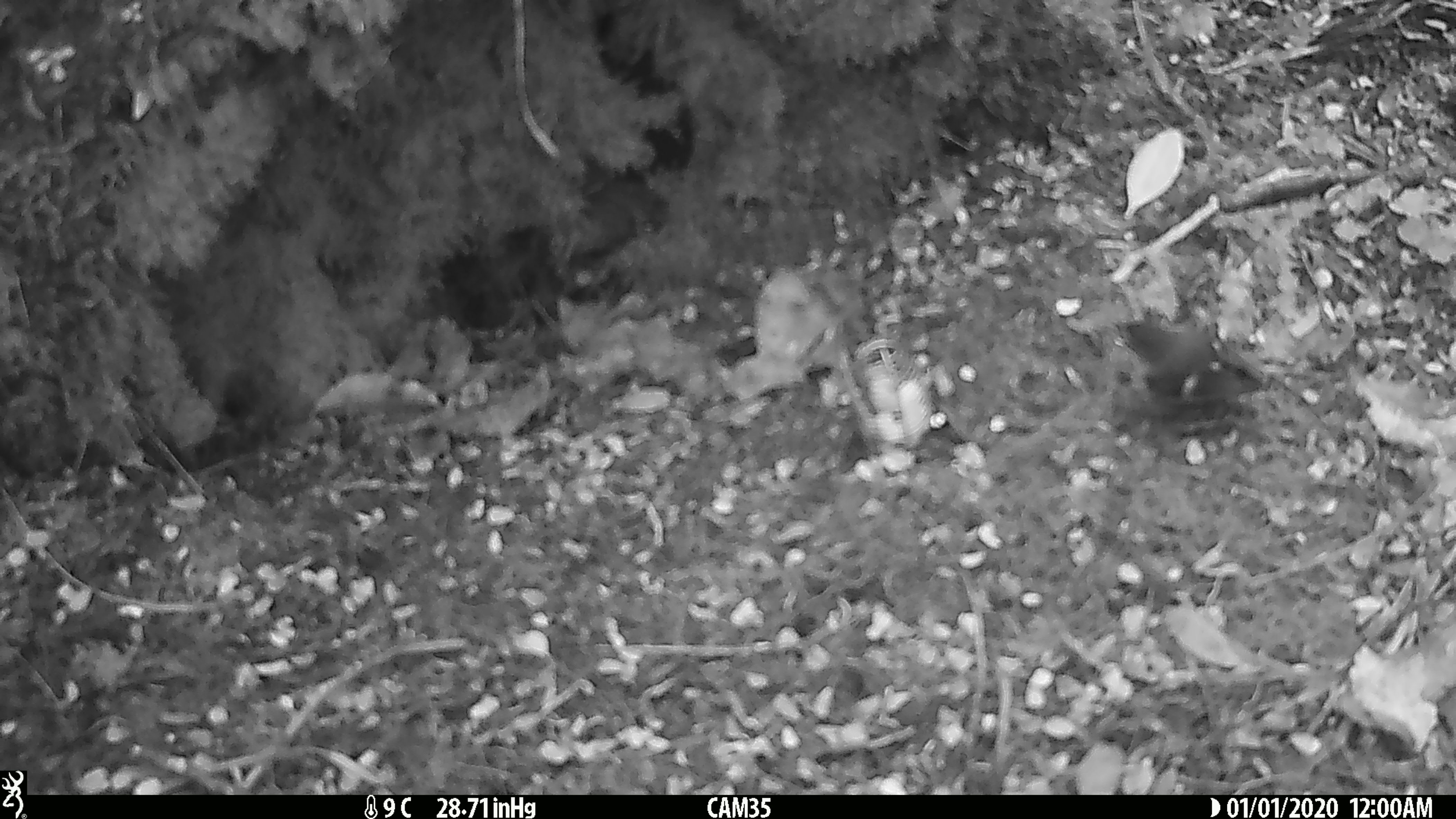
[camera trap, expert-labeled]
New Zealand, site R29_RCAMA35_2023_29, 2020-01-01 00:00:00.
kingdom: Animalia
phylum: Chordata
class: Aves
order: Passeriformes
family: Acanthisittidae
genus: Acanthisitta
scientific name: Acanthisitta chloris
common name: rifleman